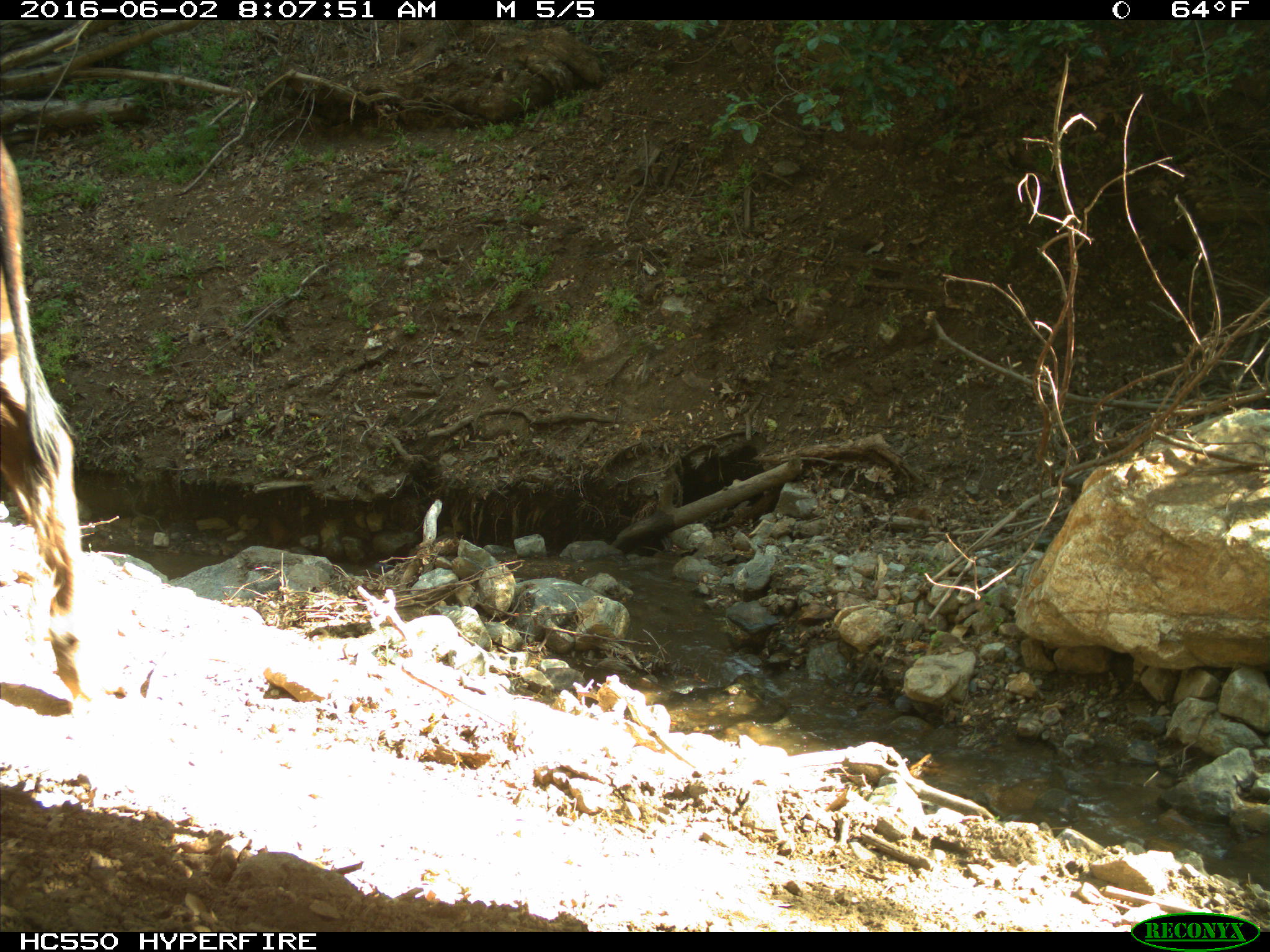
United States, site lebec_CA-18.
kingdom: Animalia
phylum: Chordata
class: Mammalia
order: Artiodactyla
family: Bovidae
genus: Bos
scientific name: Bos taurus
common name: domestic cow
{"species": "Bos taurus (domestic cow)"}